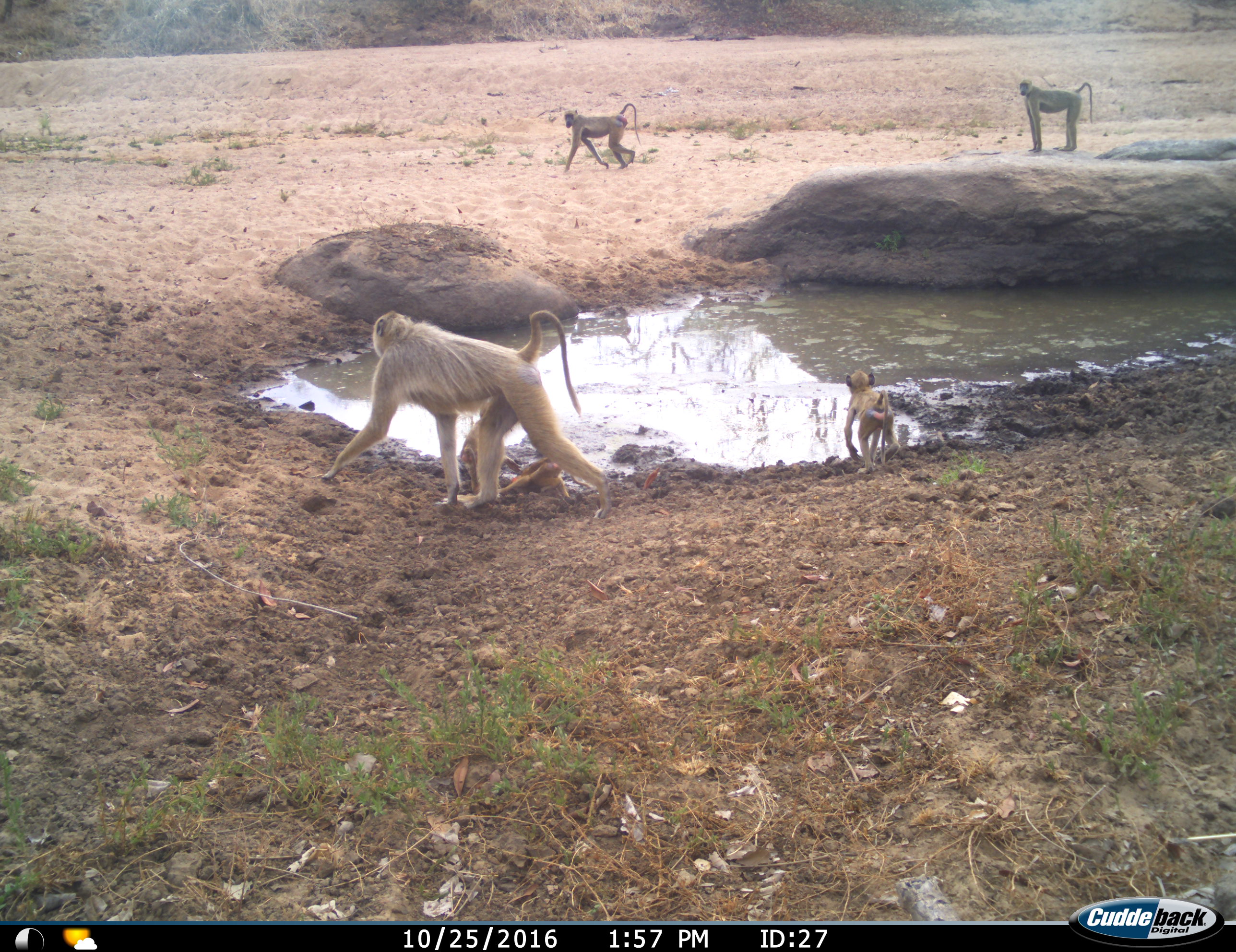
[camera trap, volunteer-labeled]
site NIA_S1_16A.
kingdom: Animalia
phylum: Chordata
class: Mammalia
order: Primates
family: Cercopithecidae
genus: Papio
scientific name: Papio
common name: baboon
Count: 4.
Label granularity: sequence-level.